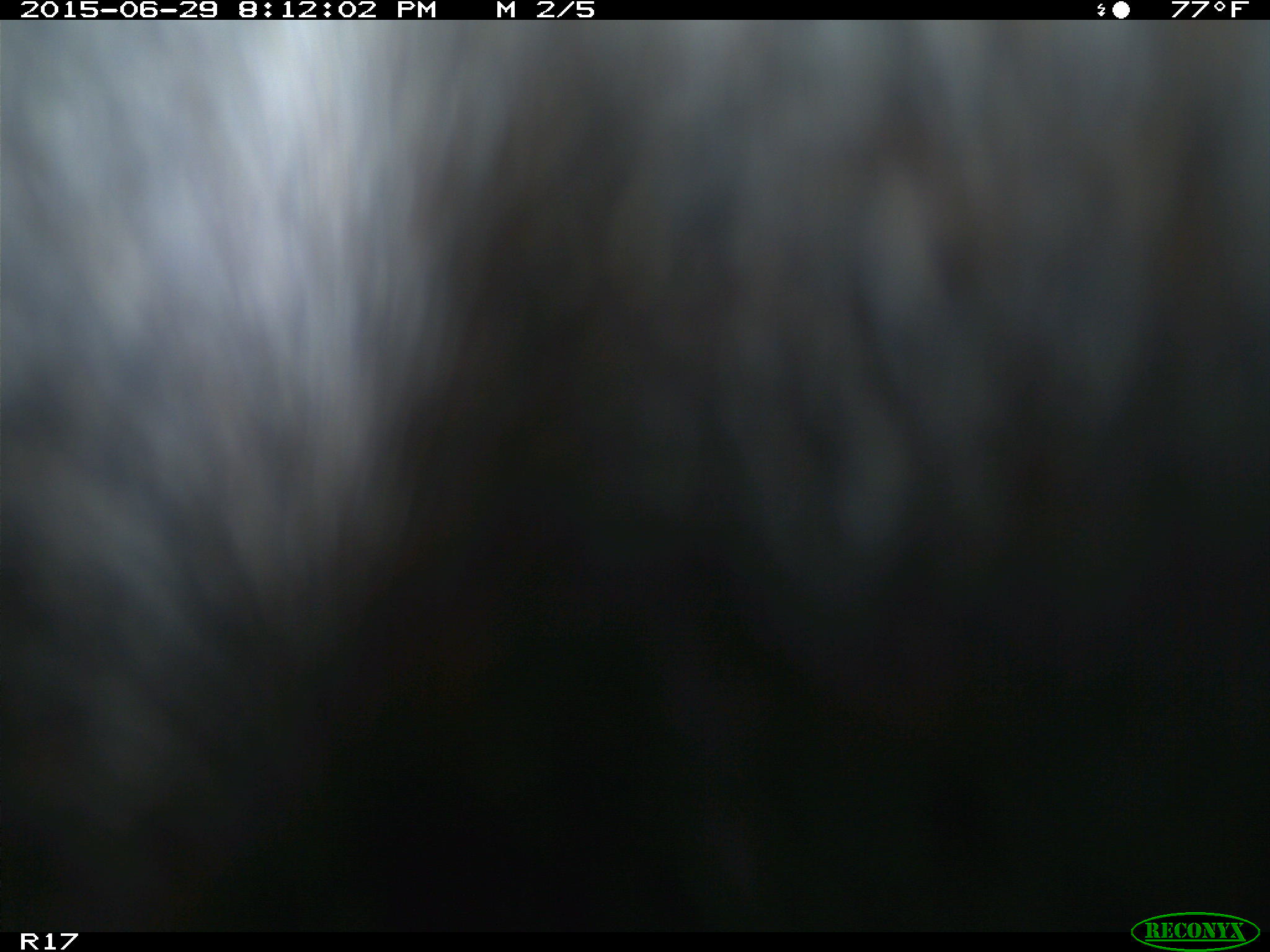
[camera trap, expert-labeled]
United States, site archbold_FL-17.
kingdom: Animalia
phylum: Chordata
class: Mammalia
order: Artiodactyla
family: Bovidae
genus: Bos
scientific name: Bos taurus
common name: domestic cow